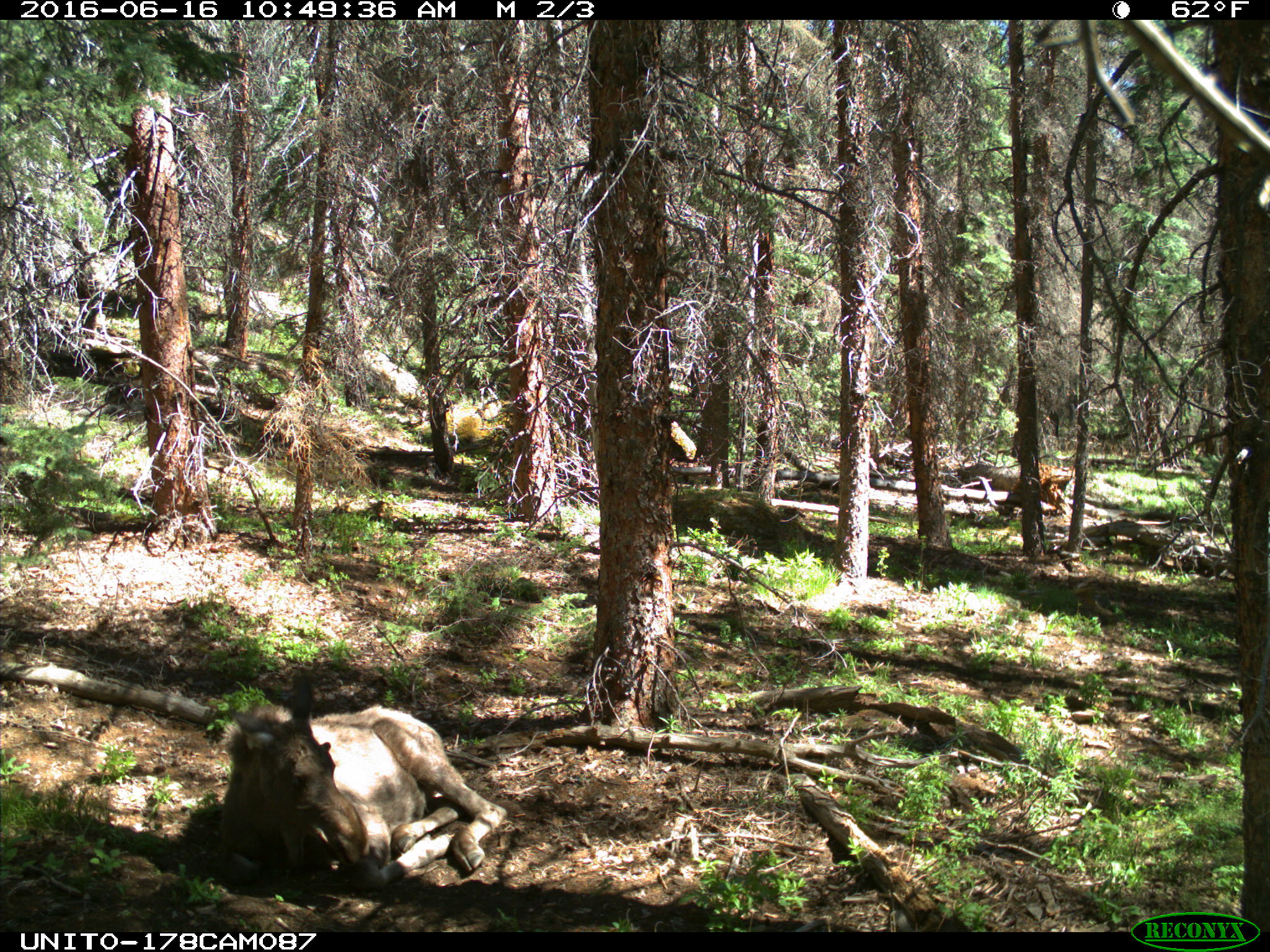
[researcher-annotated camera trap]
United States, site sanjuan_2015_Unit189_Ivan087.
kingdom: Animalia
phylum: Chordata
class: Mammalia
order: Artiodactyla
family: Cervidae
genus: Alces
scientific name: Alces alces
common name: moose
Alces alces (moose).